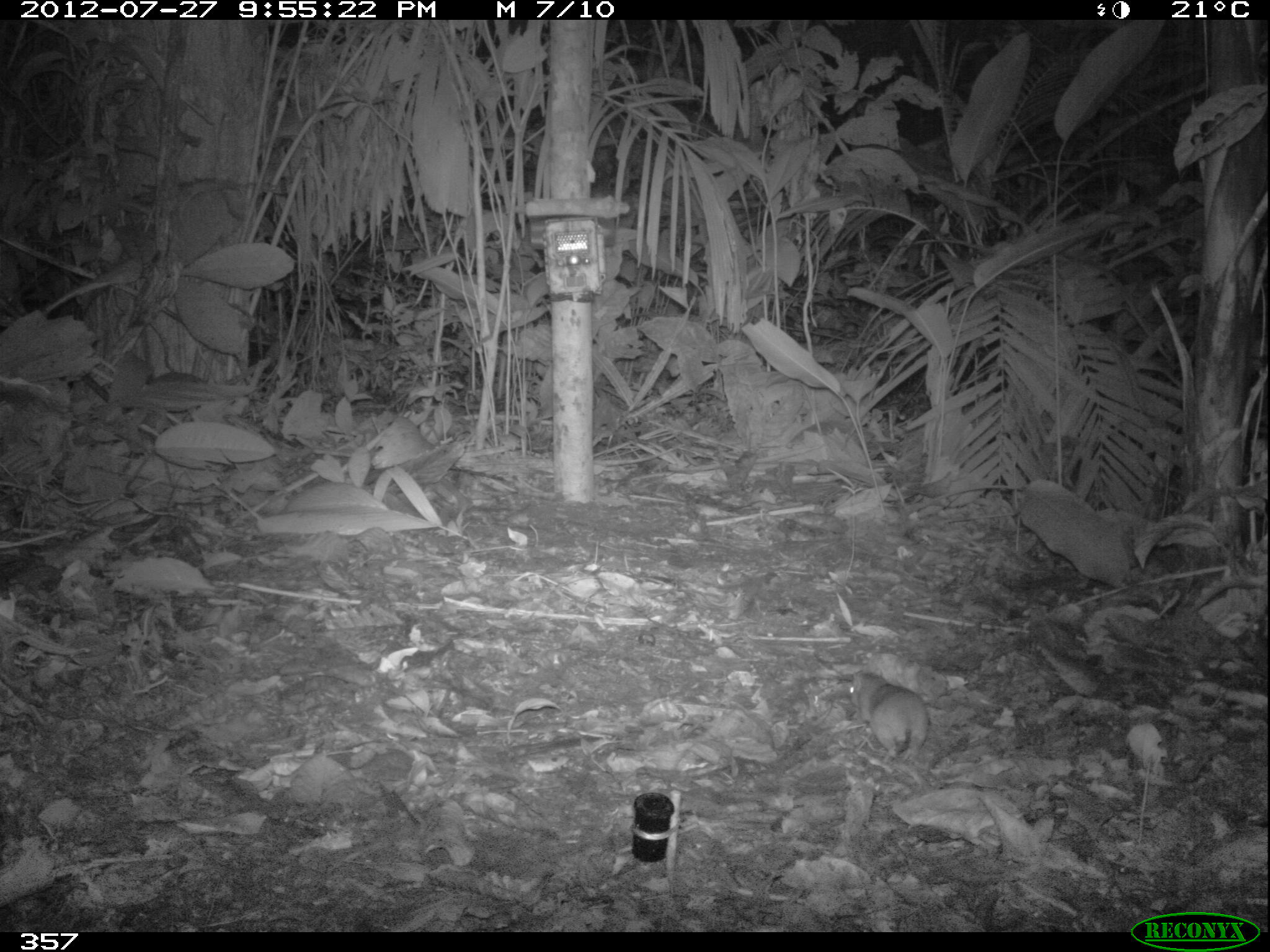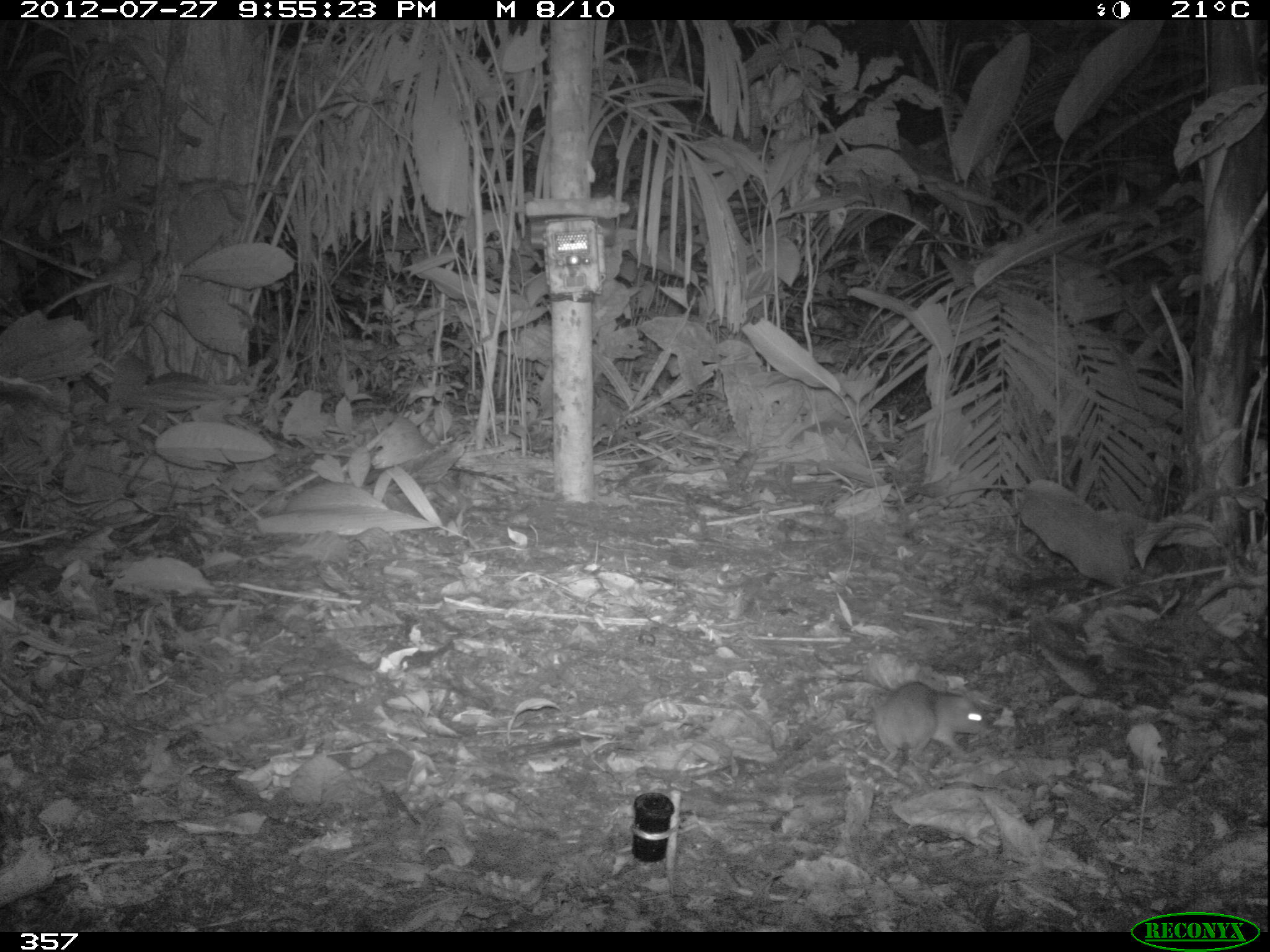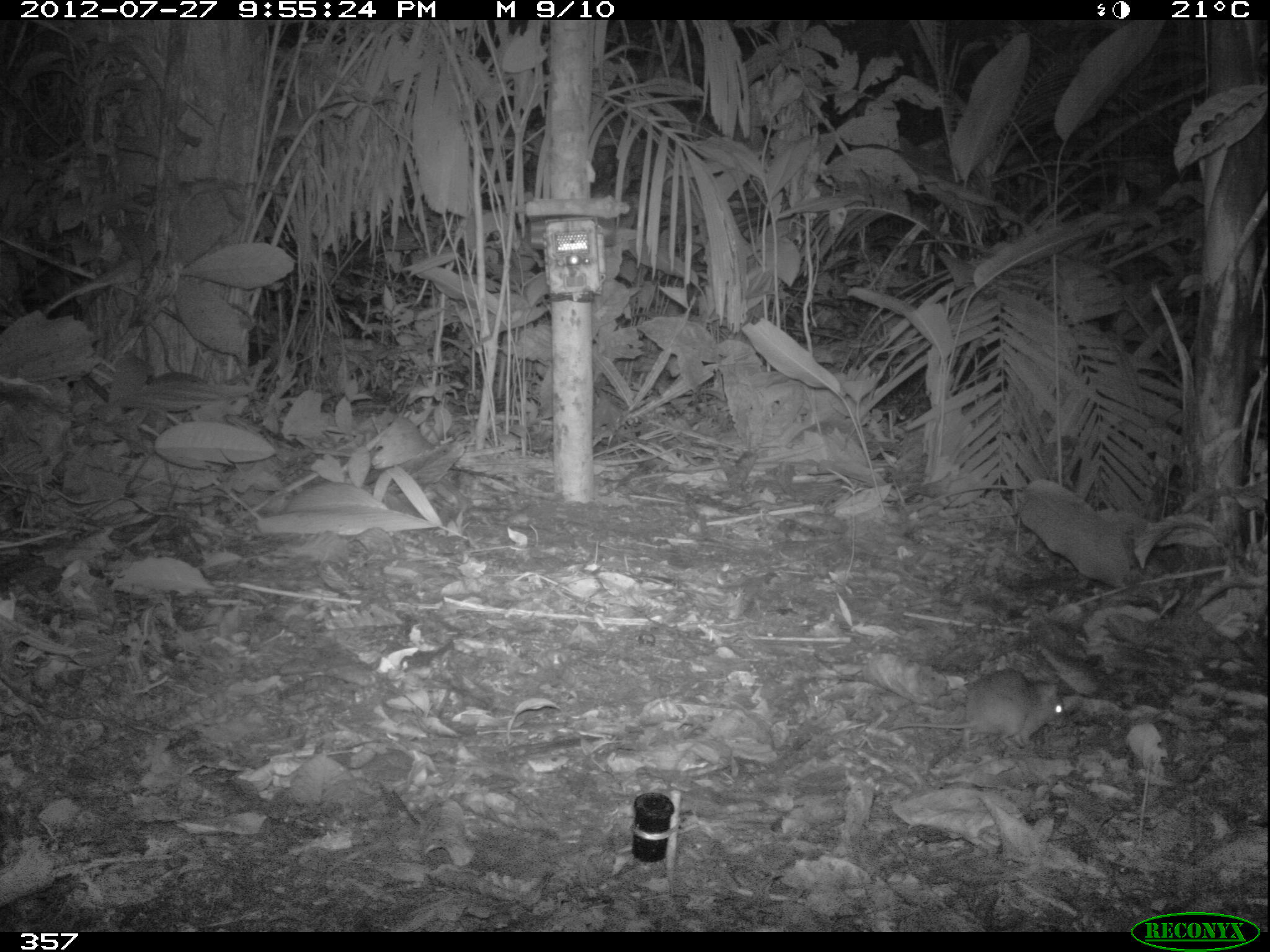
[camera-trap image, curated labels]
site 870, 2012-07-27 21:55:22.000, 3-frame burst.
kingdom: Animalia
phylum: Chordata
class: Mammalia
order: Rodentia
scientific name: Rodentia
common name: rodents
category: unknown rodent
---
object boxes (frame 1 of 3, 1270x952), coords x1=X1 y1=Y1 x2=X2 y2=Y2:
unknown rodent: x1=845 y1=669 x2=929 y2=762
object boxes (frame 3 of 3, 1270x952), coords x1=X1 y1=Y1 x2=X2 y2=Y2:
unknown rodent: x1=884 y1=667 x2=1069 y2=749